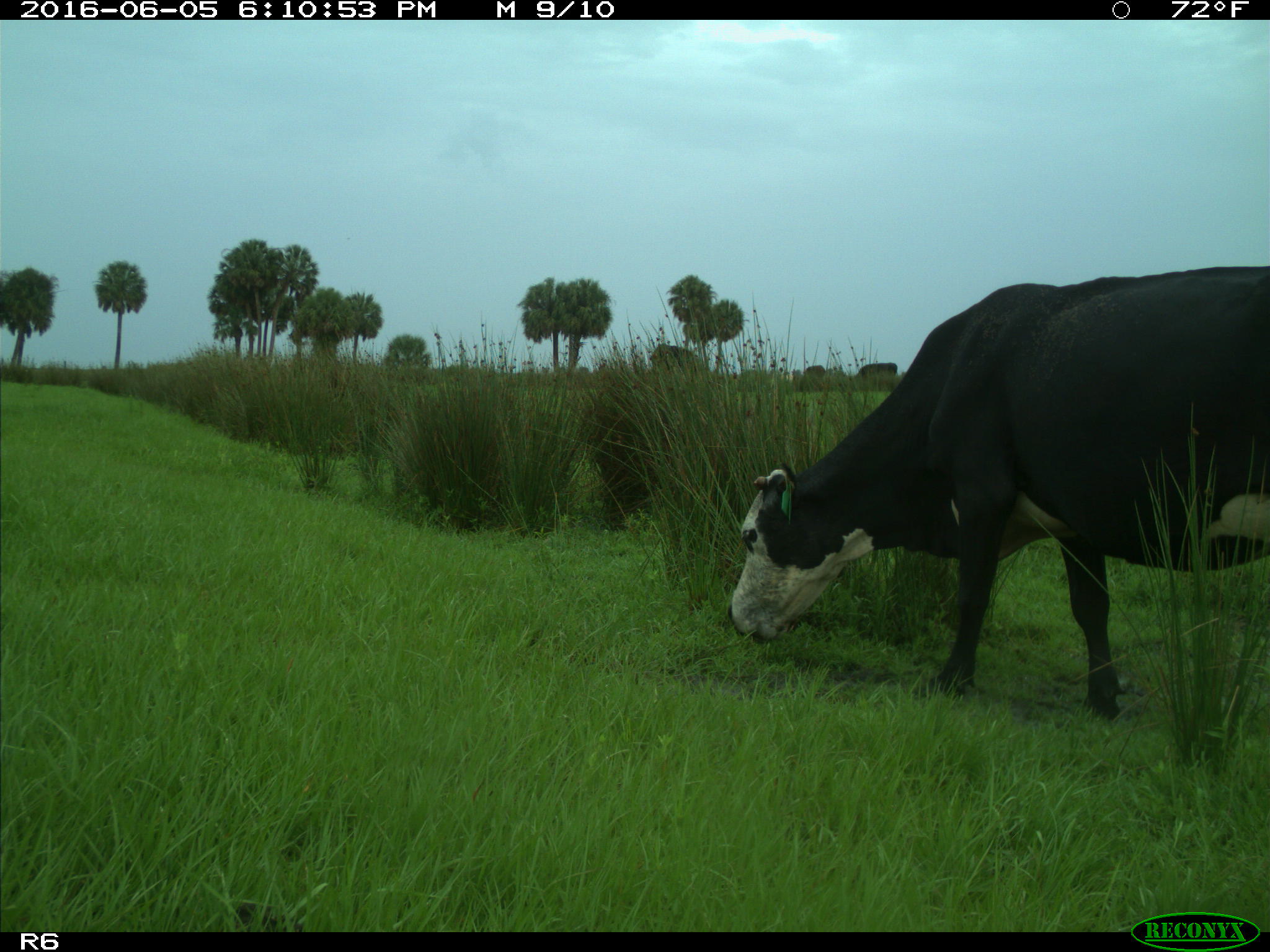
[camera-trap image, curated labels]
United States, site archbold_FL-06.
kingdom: Animalia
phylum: Chordata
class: Mammalia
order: Artiodactyla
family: Bovidae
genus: Bos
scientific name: Bos taurus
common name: domestic cow